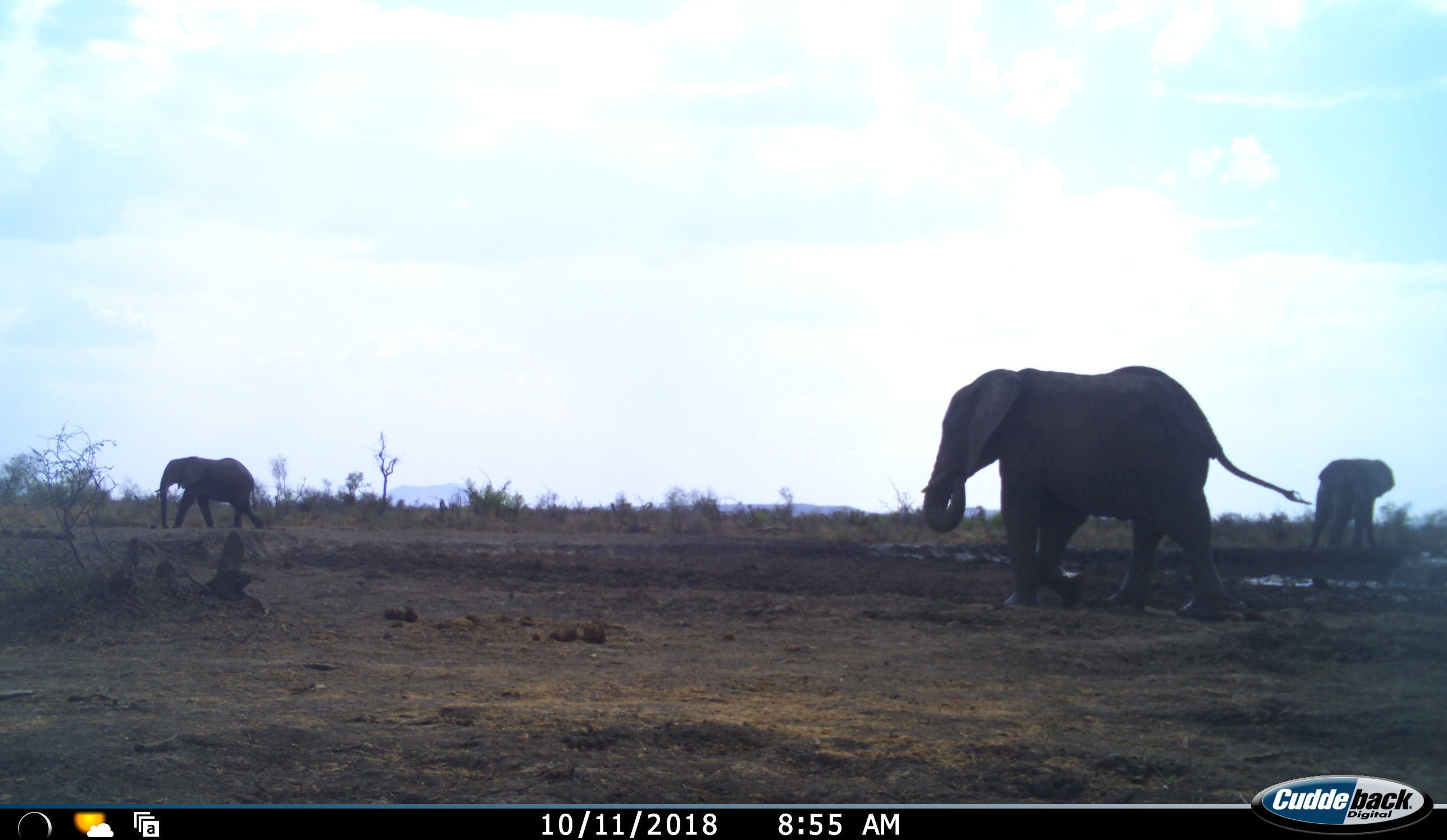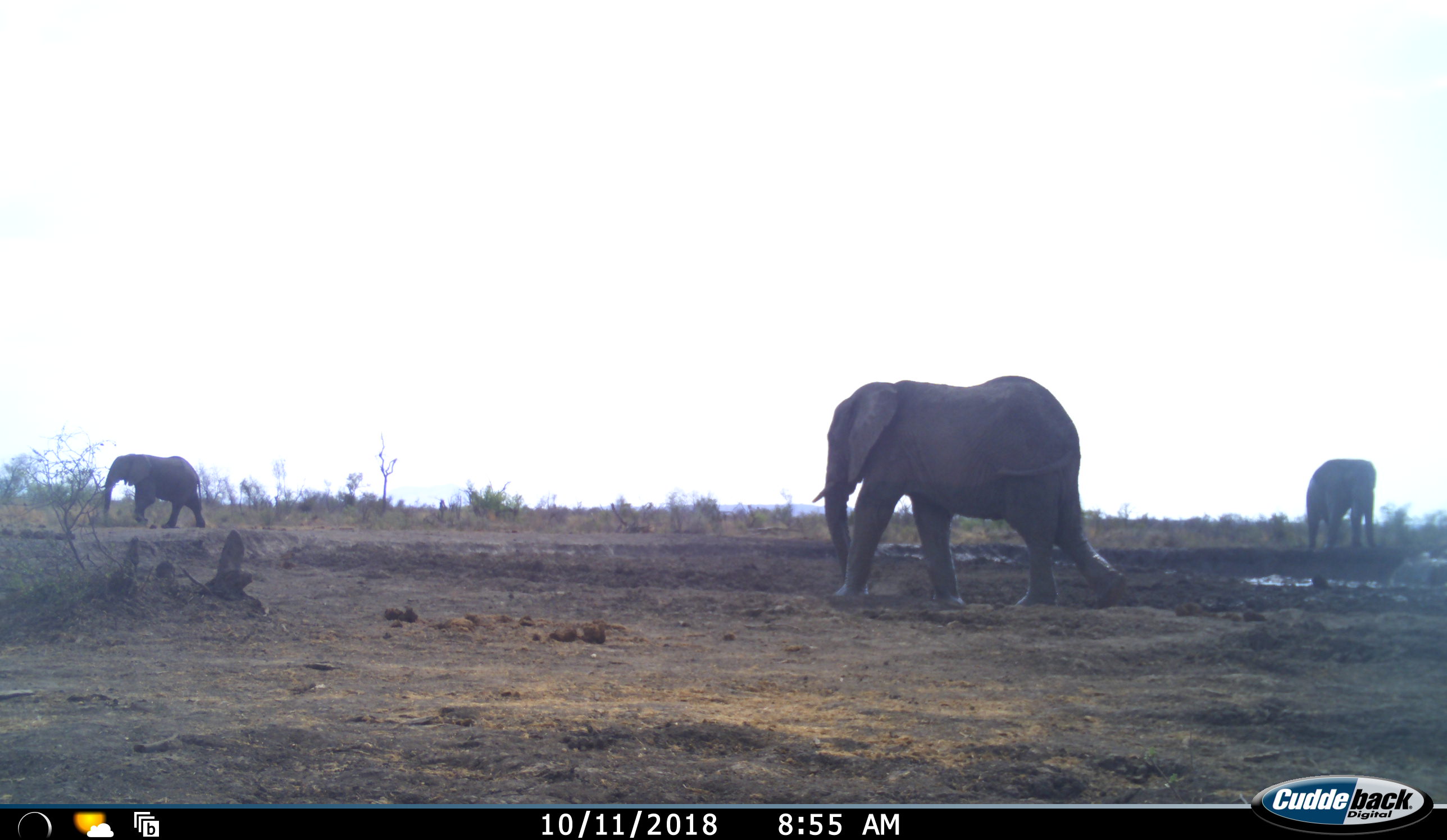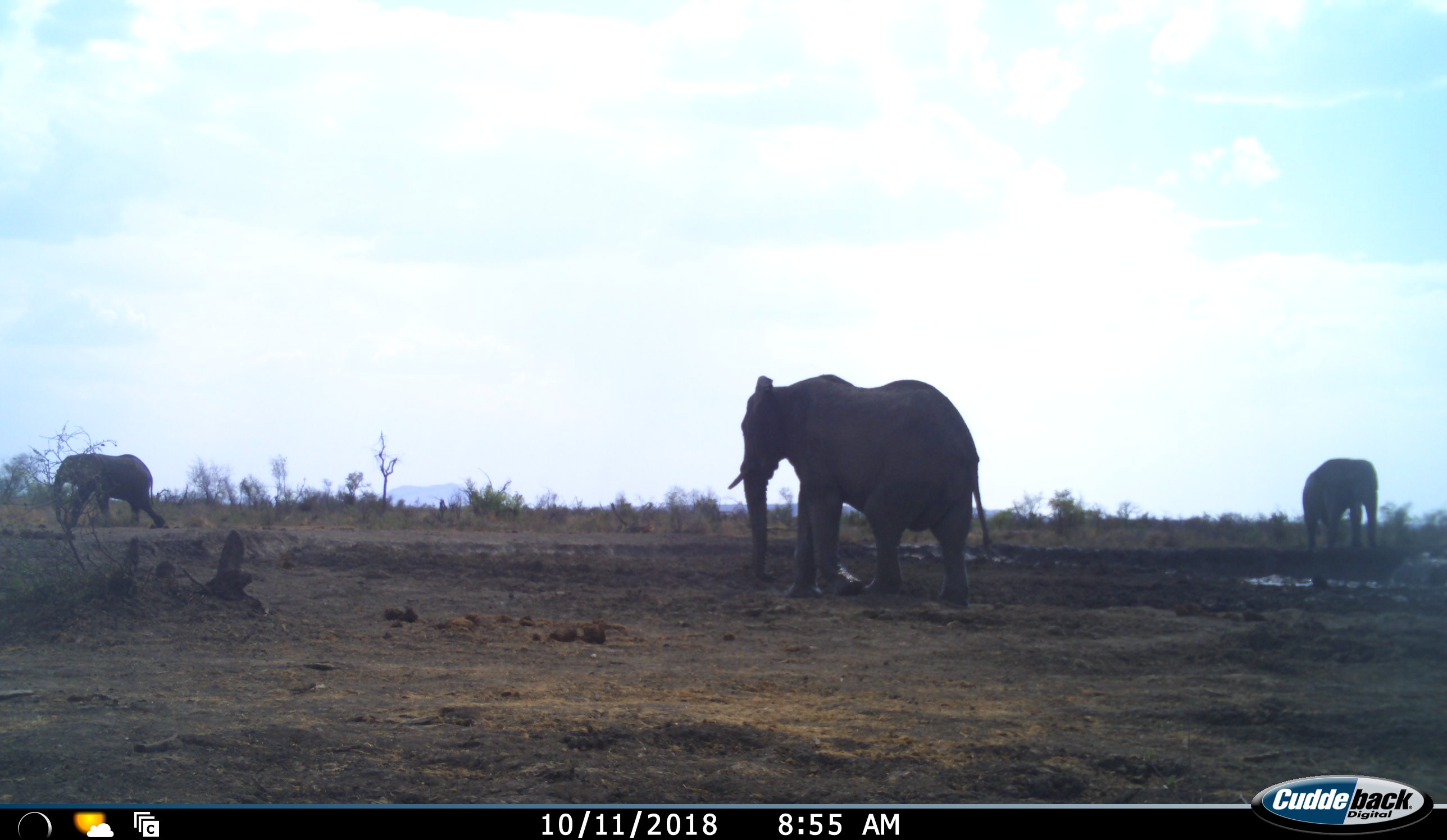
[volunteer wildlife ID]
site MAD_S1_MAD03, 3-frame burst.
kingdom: Animalia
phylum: Chordata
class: Mammalia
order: Proboscidea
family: Elephantidae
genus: Loxodonta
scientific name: Loxodonta africana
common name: african bush elephant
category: elephant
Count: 3.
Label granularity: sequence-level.